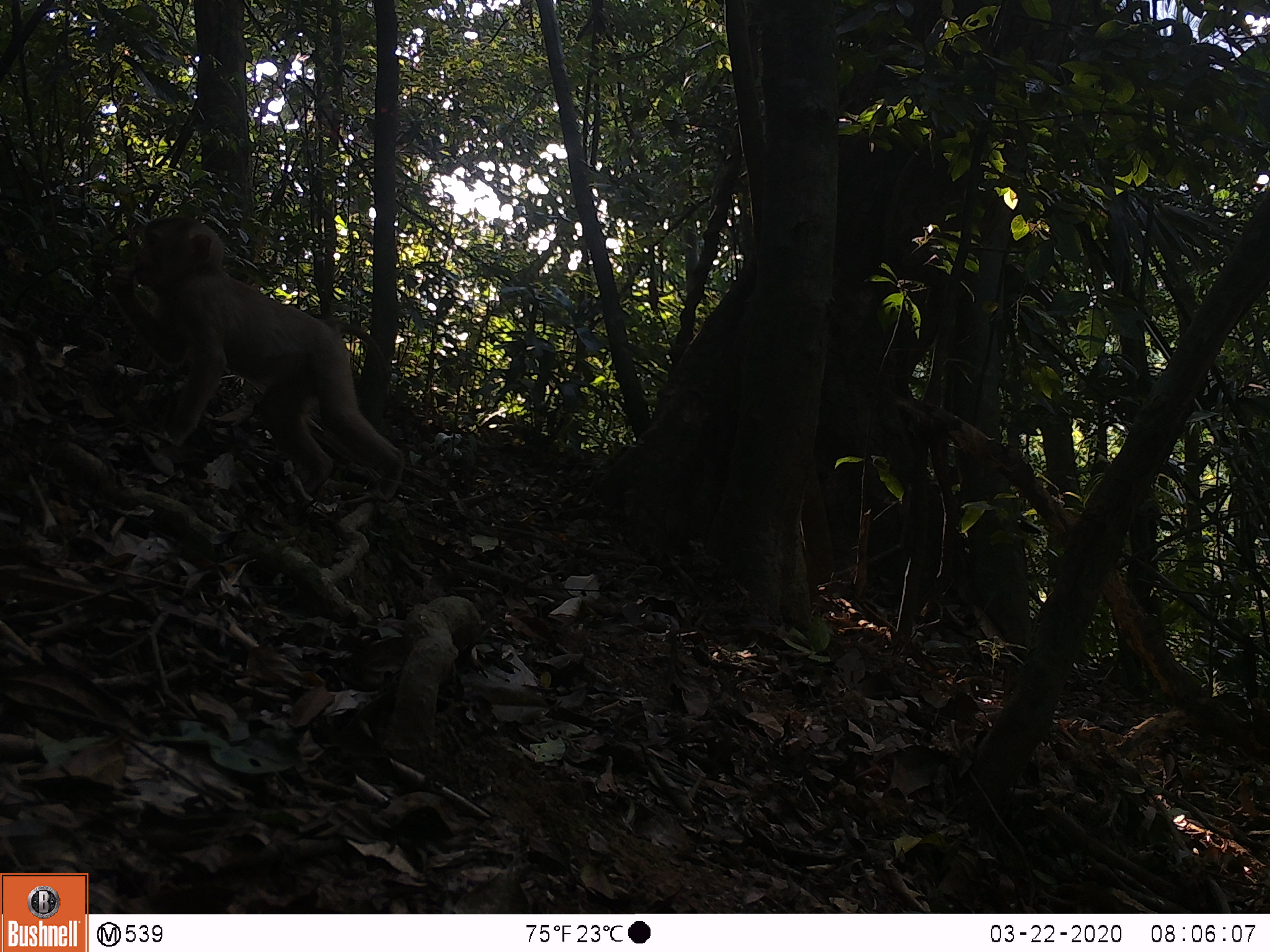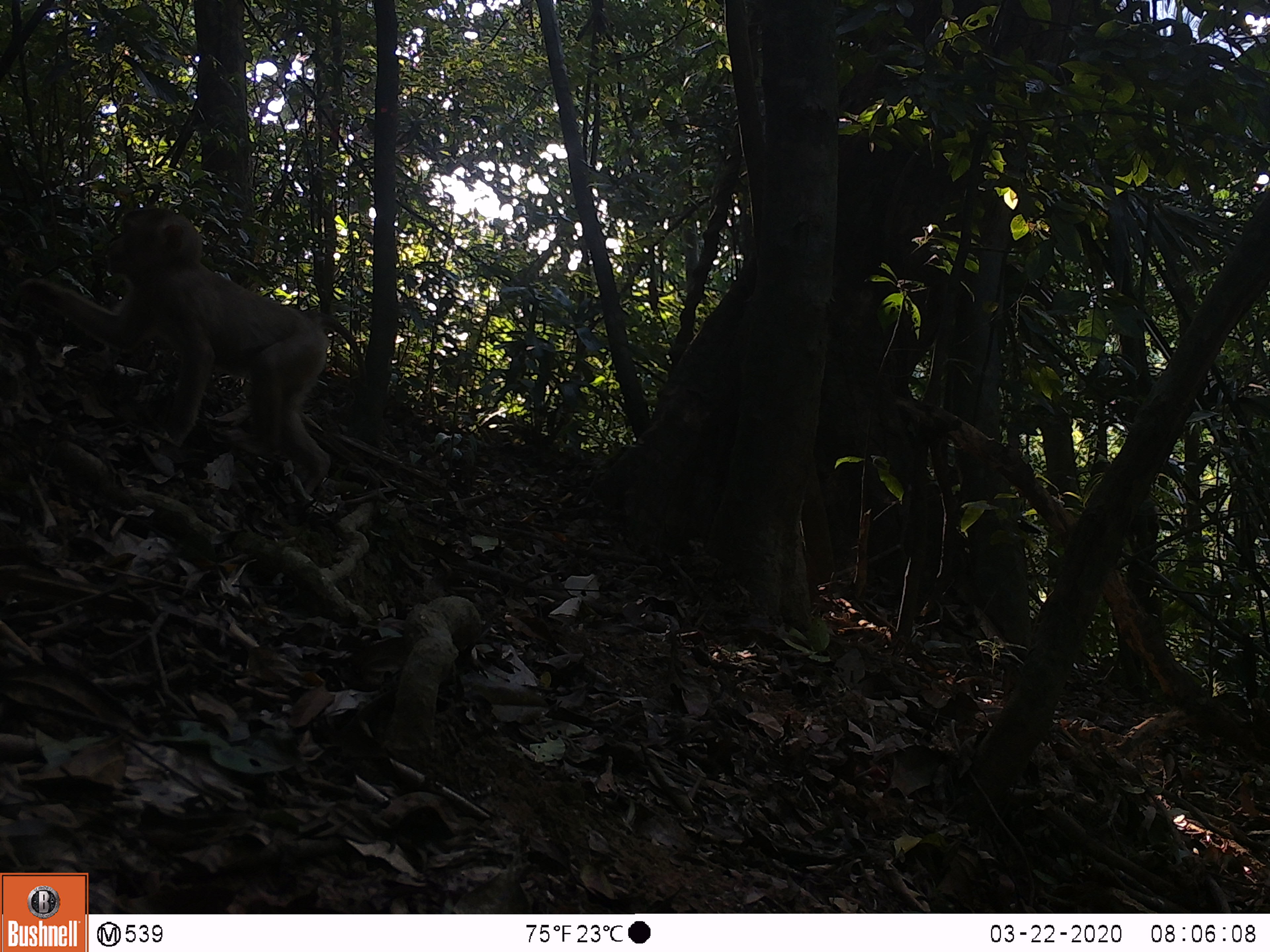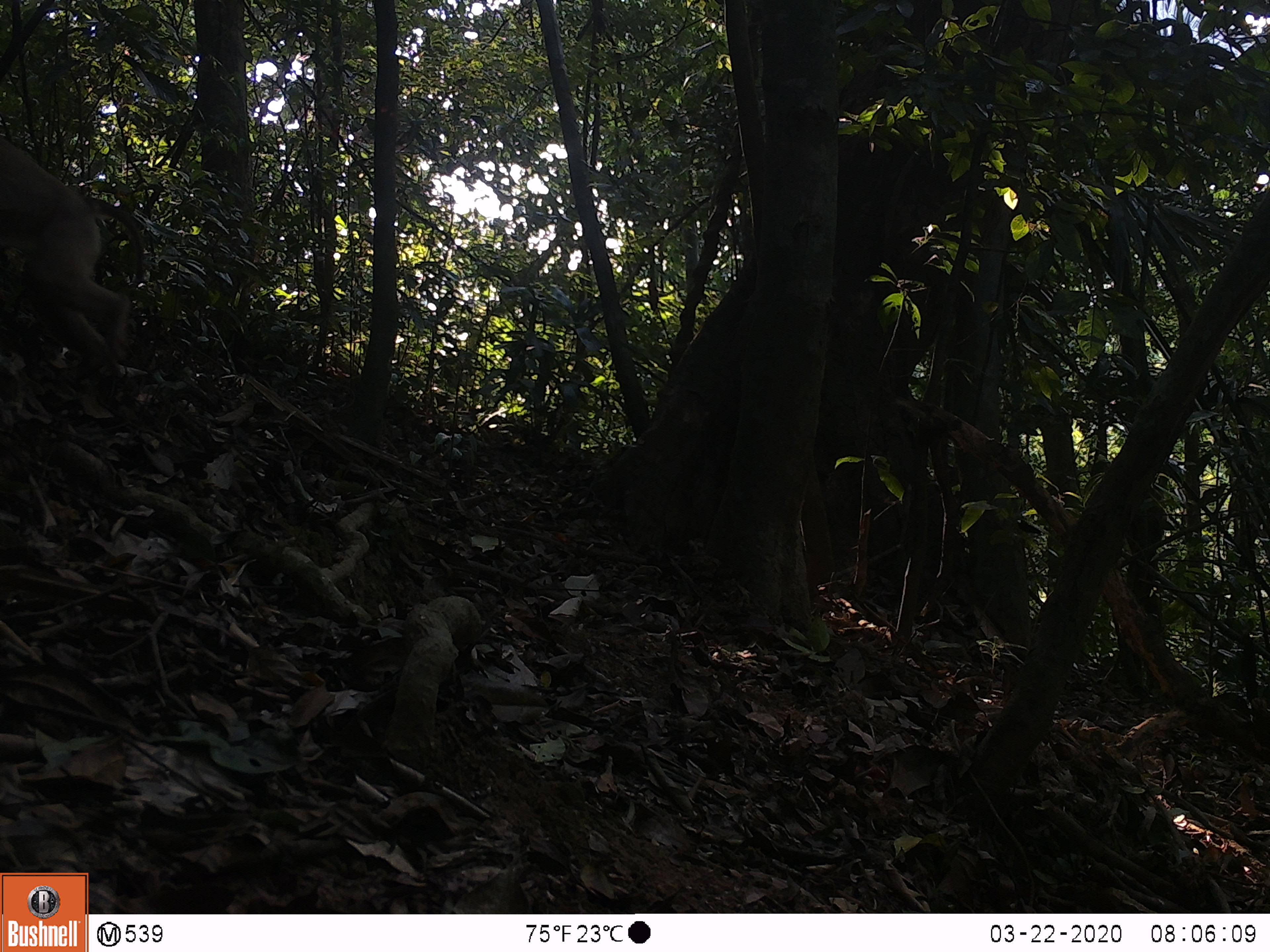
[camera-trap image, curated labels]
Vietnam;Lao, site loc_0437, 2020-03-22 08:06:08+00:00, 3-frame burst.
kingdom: Animalia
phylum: Chordata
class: Mammalia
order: Primates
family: Cercopithecidae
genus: Macaca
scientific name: Macaca nemestrina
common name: pig-tailed macaque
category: pig tailed macaque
Pig tailed macaque (pig-tailed macaque) (Macaca nemestrina). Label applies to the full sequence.